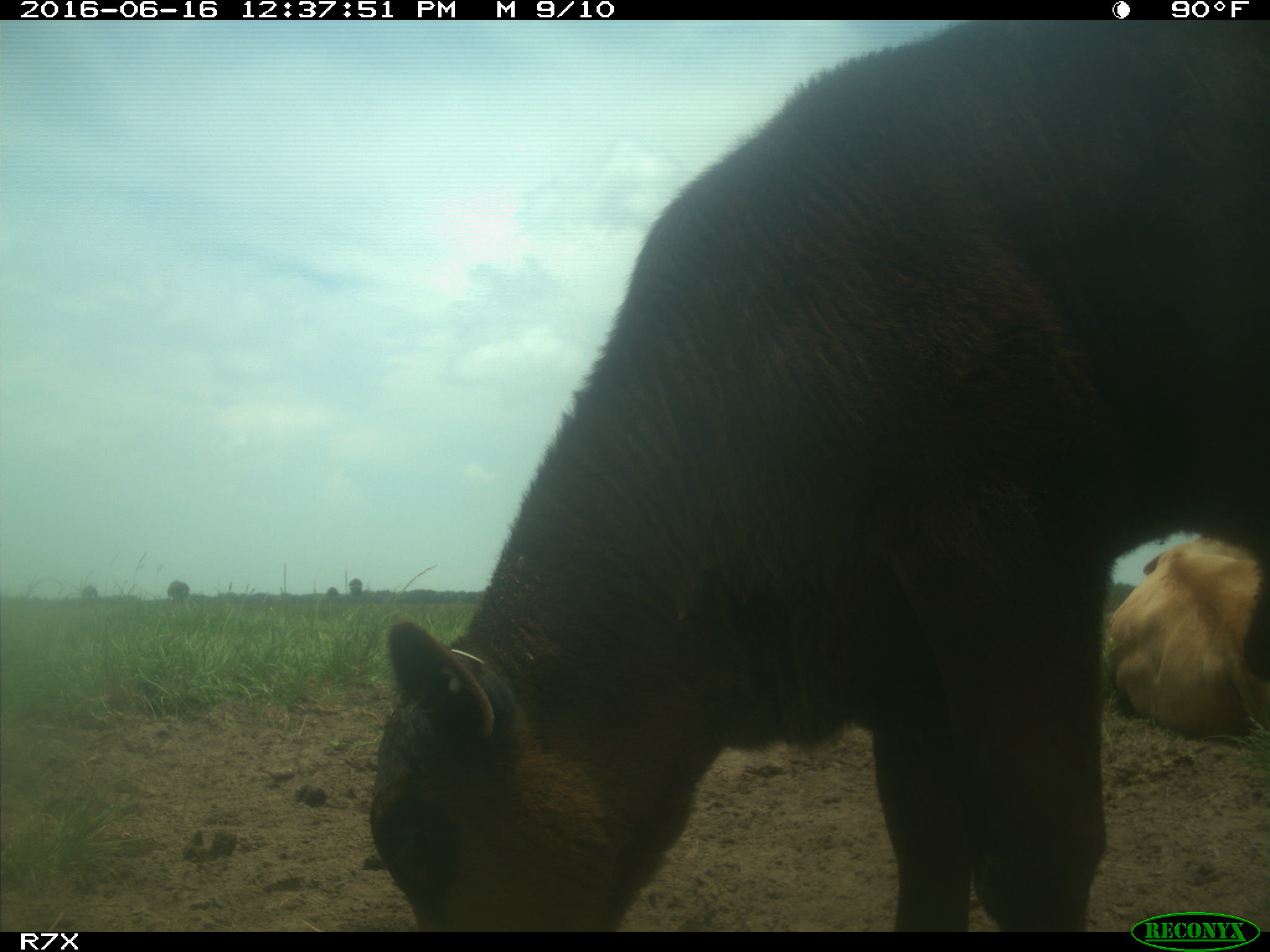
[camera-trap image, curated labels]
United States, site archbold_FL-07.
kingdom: Animalia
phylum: Chordata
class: Mammalia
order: Artiodactyla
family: Bovidae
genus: Bos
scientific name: Bos taurus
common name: domestic cow